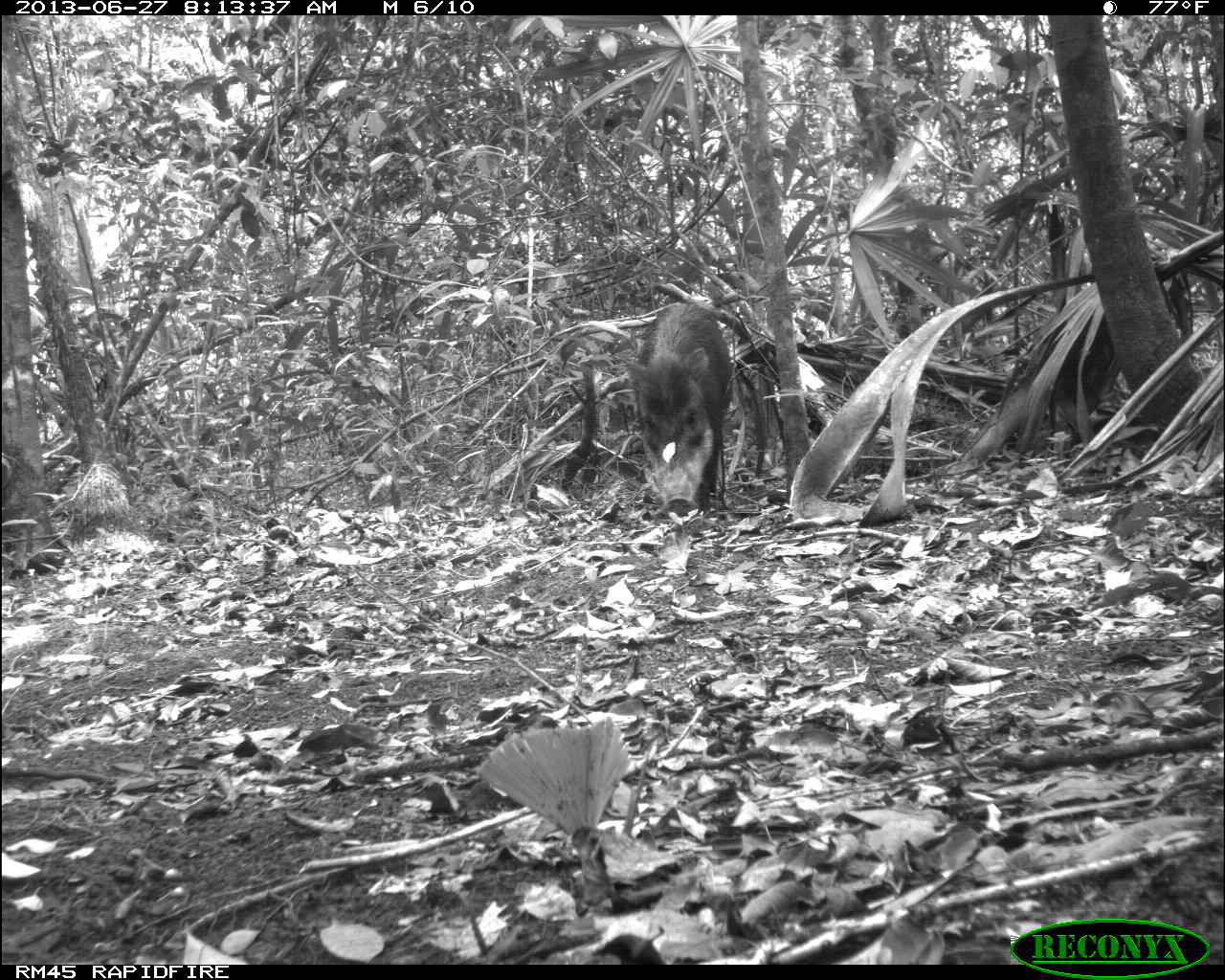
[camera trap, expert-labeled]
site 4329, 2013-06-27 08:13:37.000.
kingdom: Animalia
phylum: Chordata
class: Mammalia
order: Artiodactyla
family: Tayassuidae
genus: Tayassu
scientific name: Tayassu pecari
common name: white-lipped peccary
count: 2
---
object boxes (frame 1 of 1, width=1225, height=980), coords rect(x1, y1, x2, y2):
tayassu pecari: rect(616, 295, 742, 531)